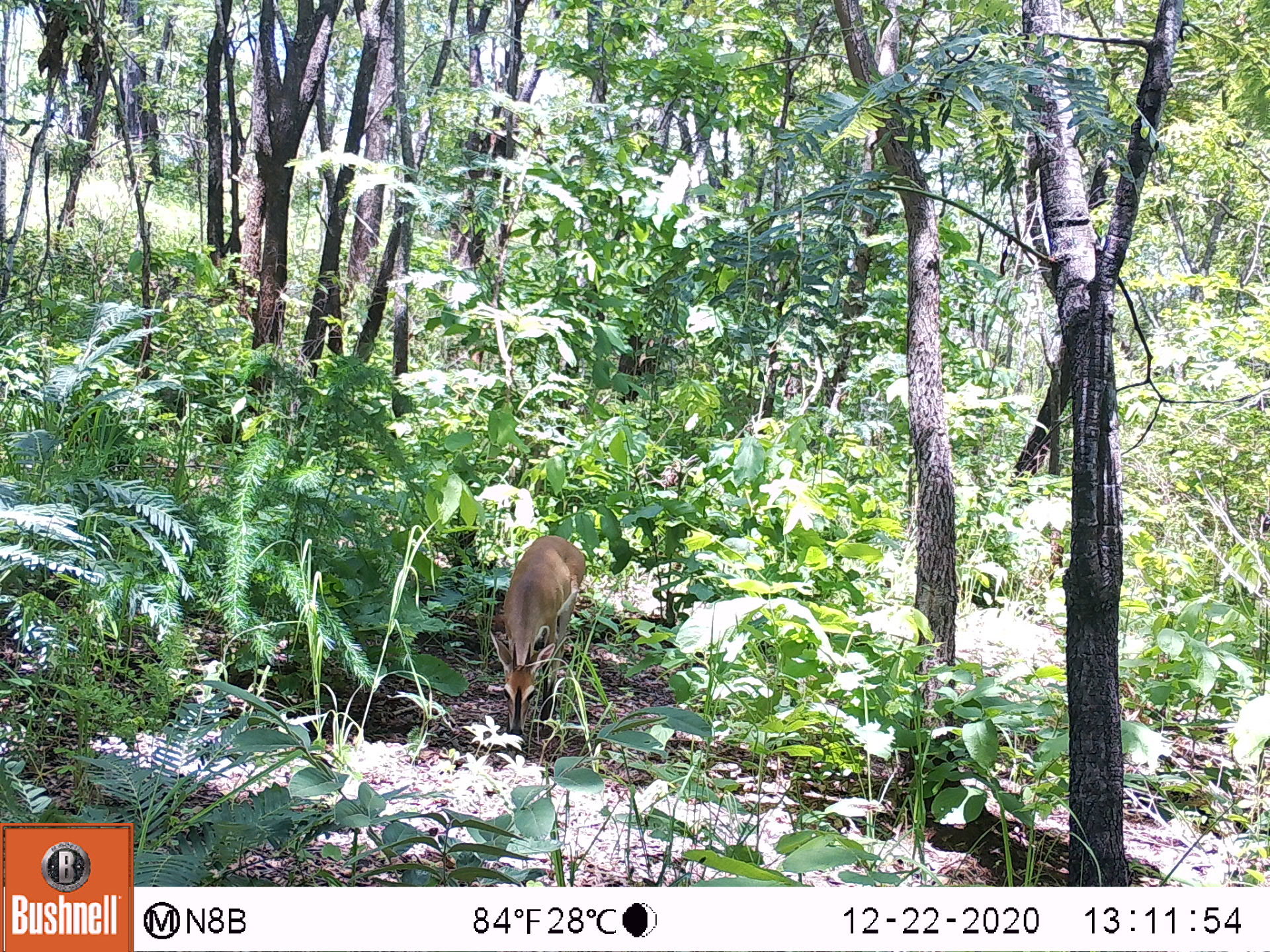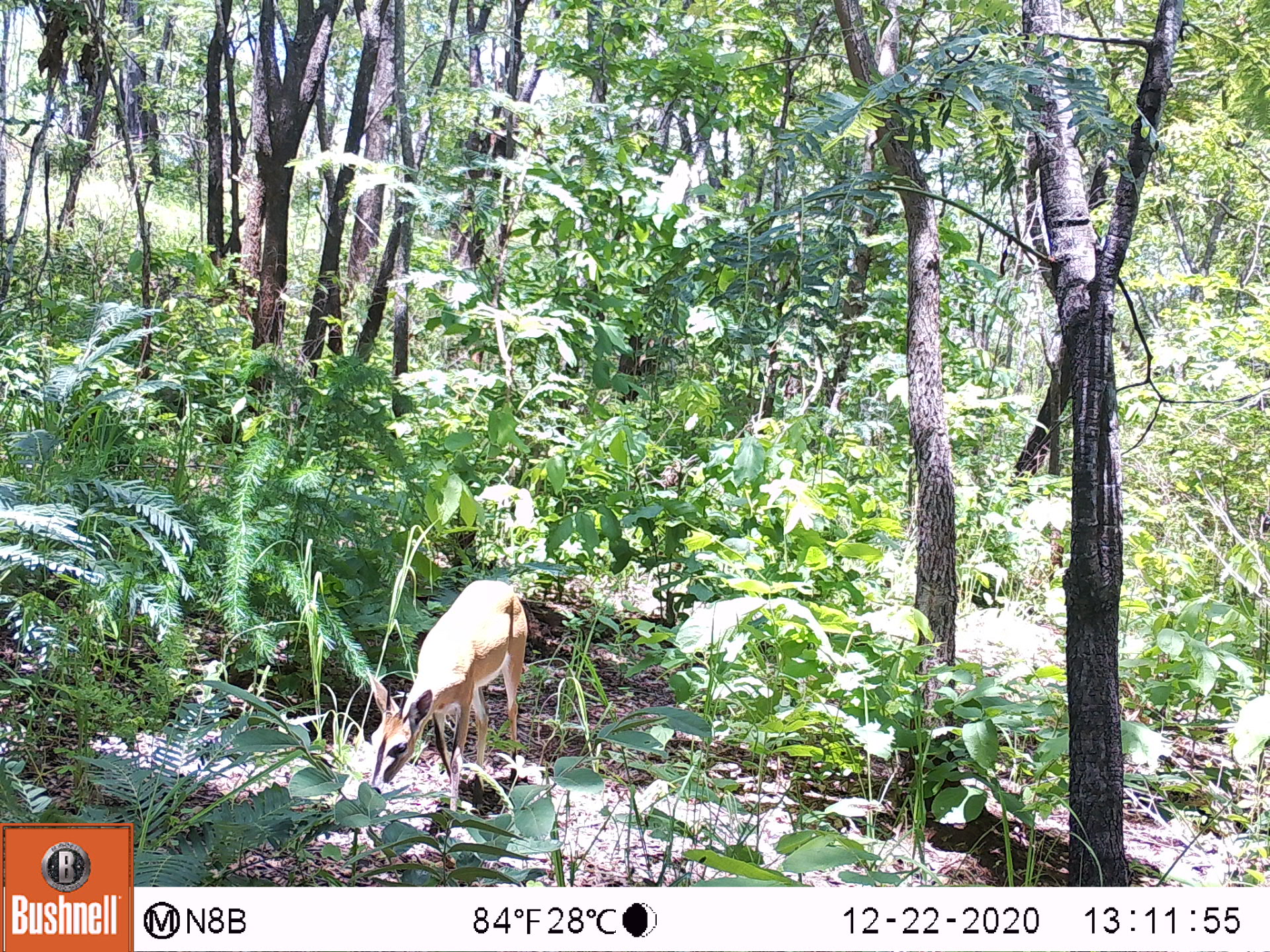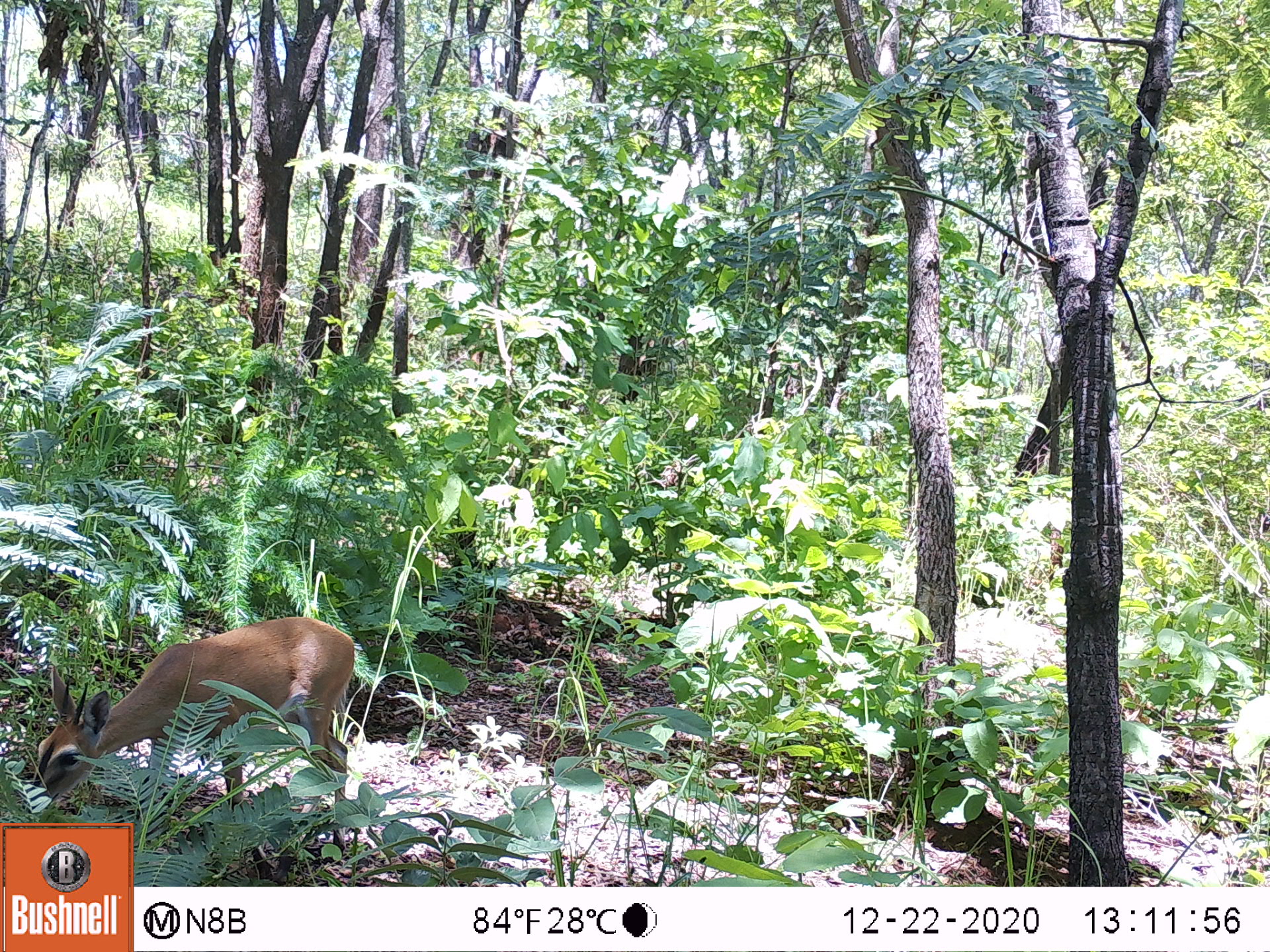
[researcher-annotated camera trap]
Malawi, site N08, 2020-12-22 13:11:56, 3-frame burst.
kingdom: Animalia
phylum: Chordata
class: Mammalia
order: Artiodactyla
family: Bovidae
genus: Sylvicapra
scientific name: Sylvicapra grimmia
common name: common duiker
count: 1